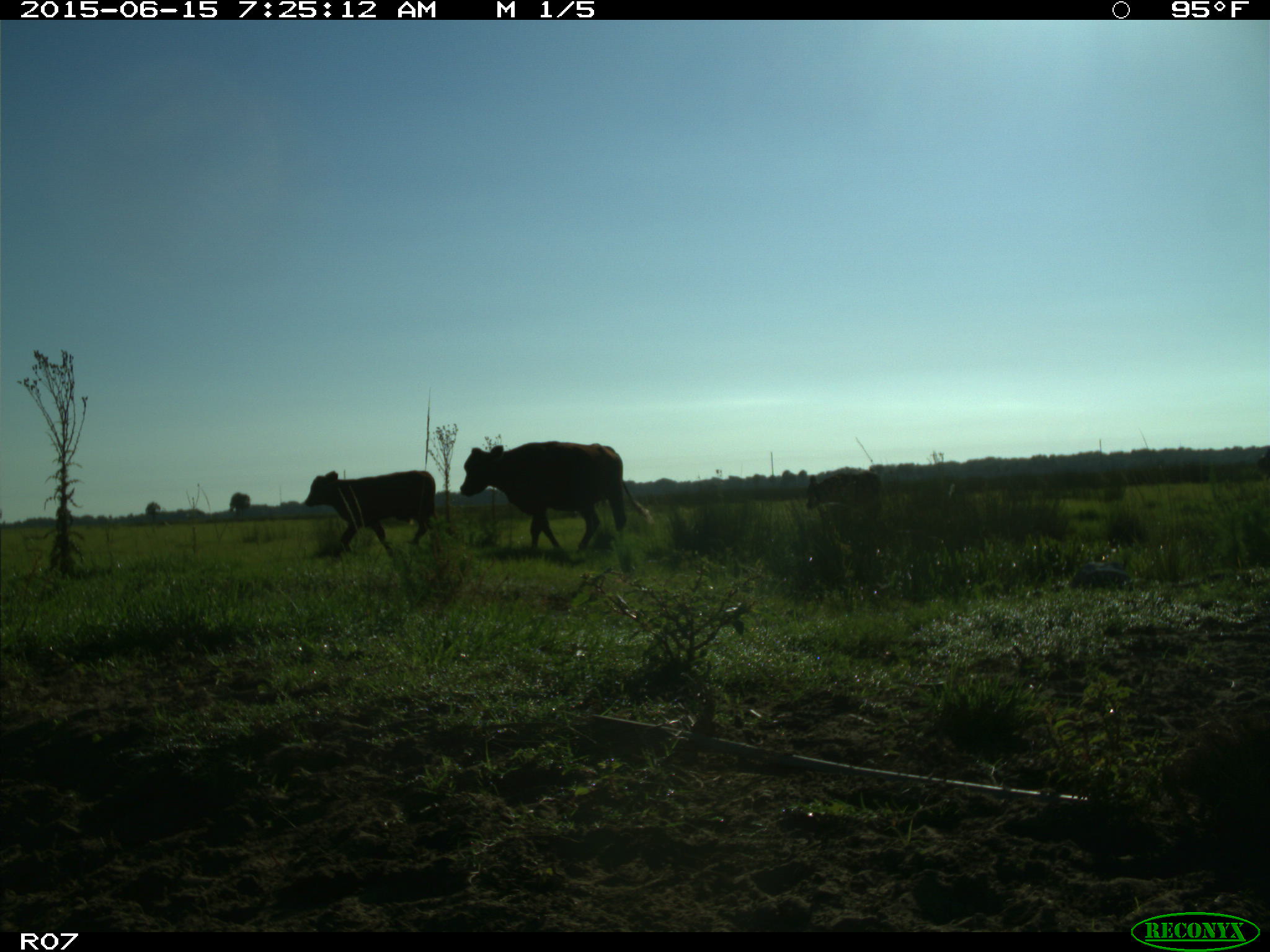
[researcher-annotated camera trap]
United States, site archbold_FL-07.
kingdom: Animalia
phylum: Chordata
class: Mammalia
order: Artiodactyla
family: Bovidae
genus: Bos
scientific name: Bos taurus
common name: domestic cow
Bos taurus (domestic cow).